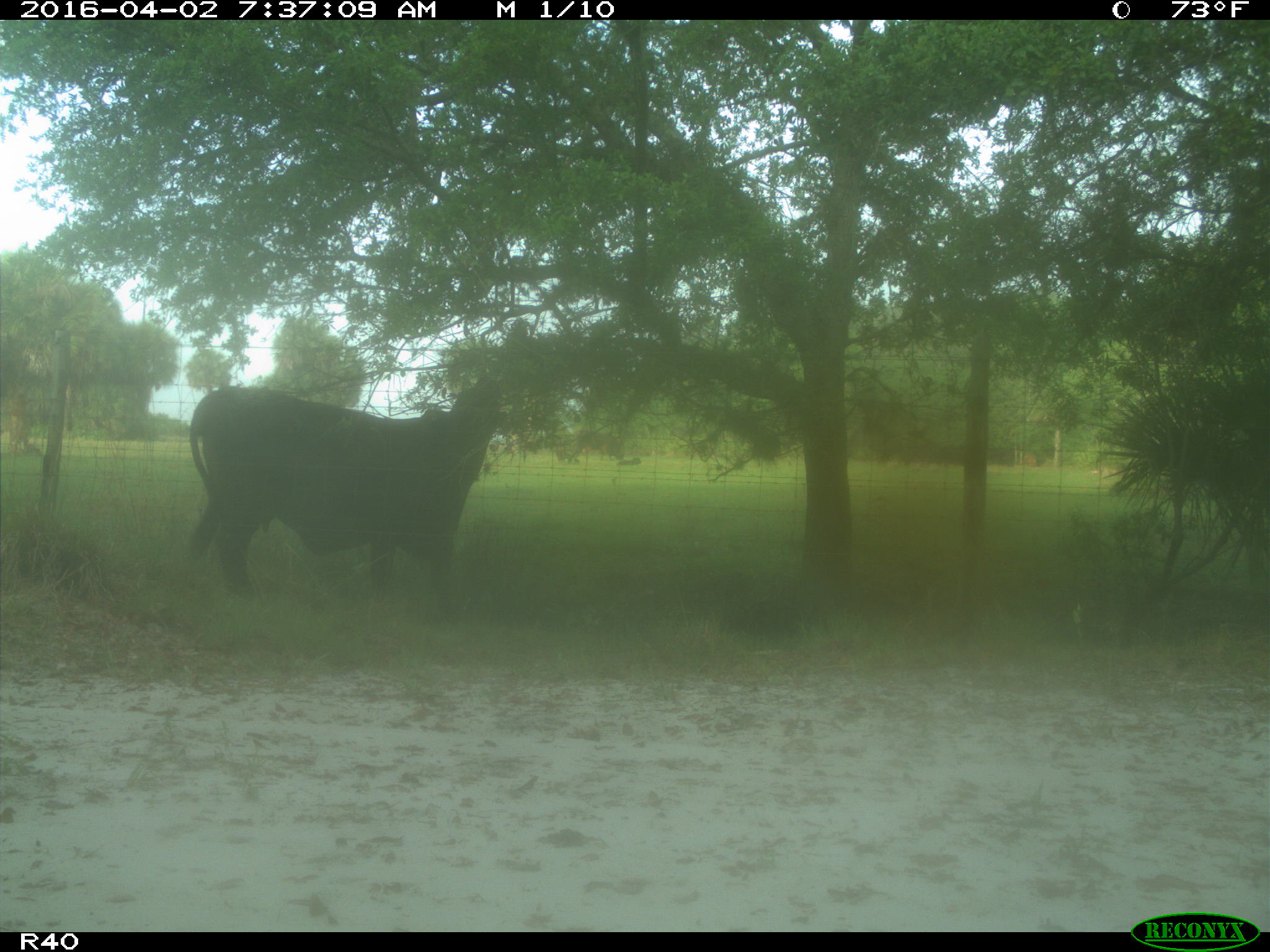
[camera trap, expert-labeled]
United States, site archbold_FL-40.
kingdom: Animalia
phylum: Chordata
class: Mammalia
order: Artiodactyla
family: Bovidae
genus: Bos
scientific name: Bos taurus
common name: domestic cow